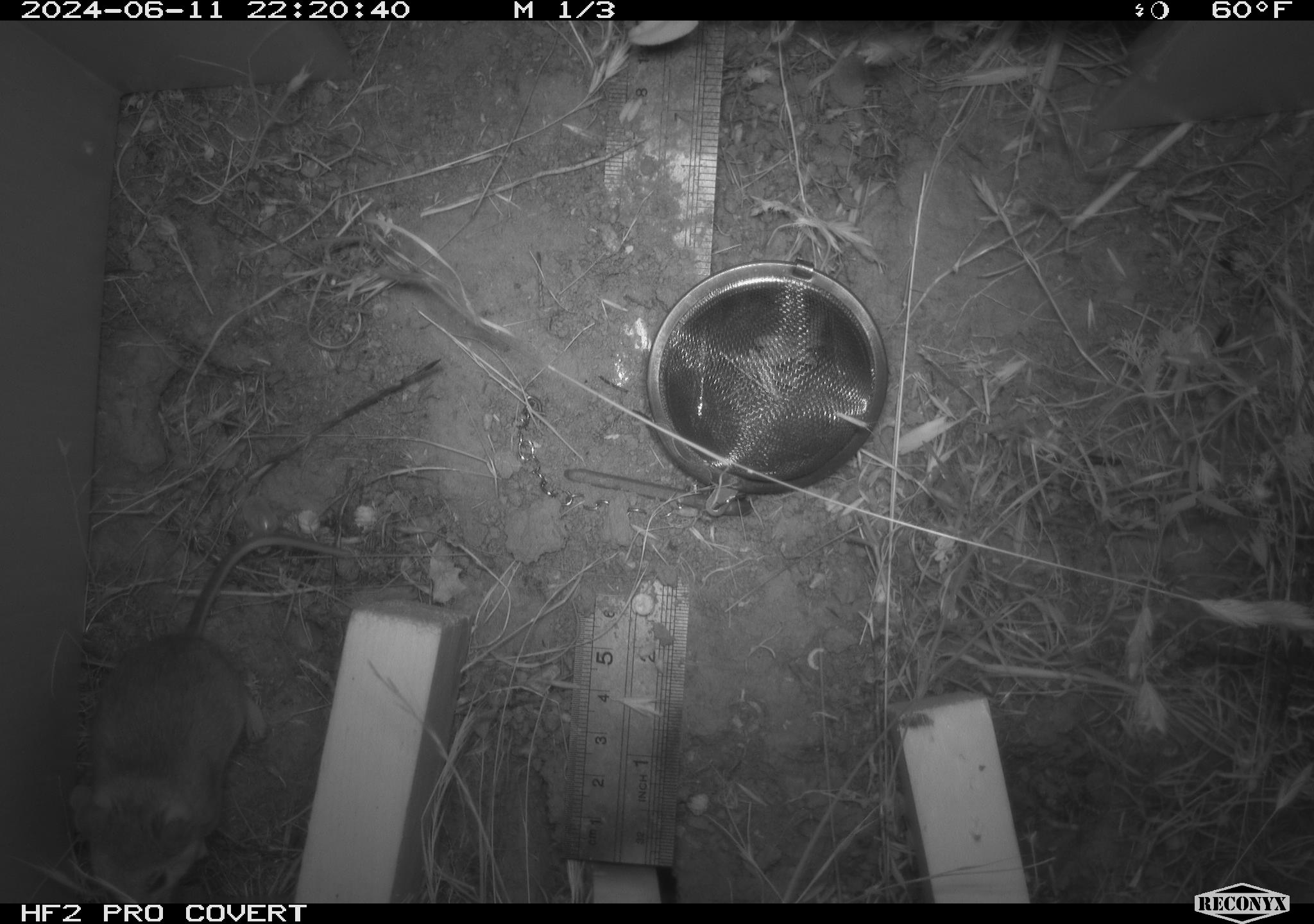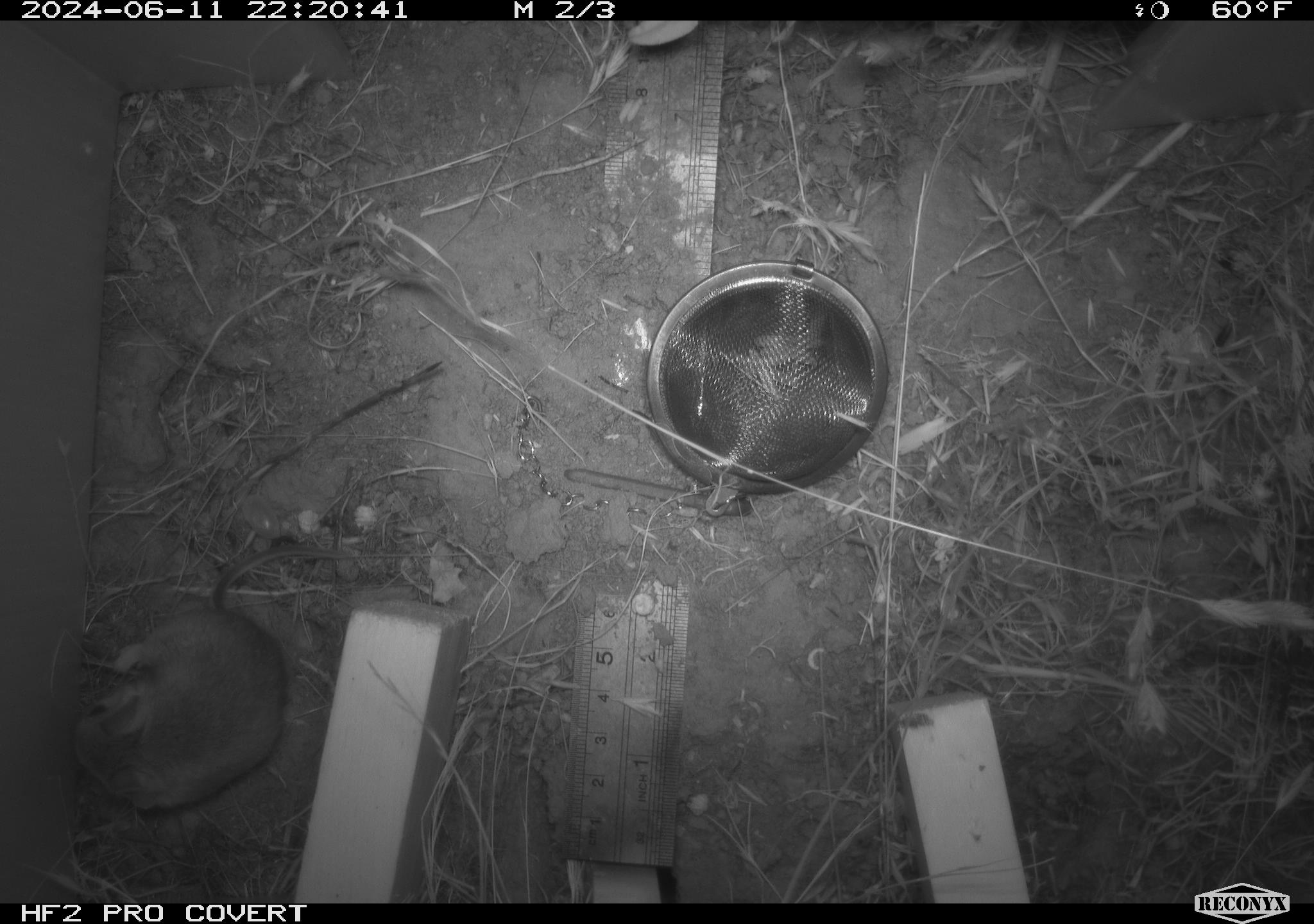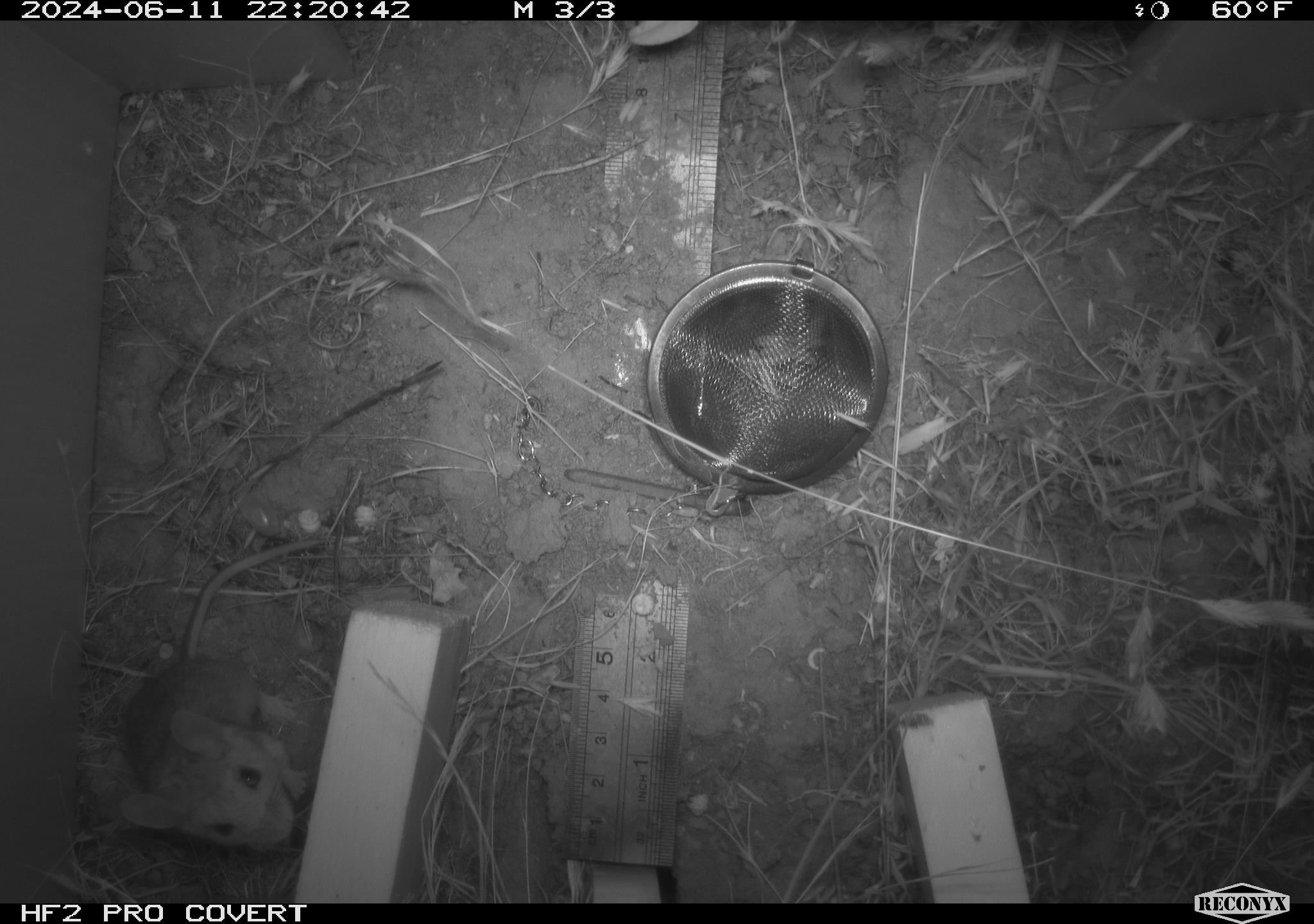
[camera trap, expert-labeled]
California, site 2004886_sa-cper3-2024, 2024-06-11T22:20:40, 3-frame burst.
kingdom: Animalia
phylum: Chordata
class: Mammalia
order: Rodentia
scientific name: Rodentia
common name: rodent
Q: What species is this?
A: Rodent (Rodentia).